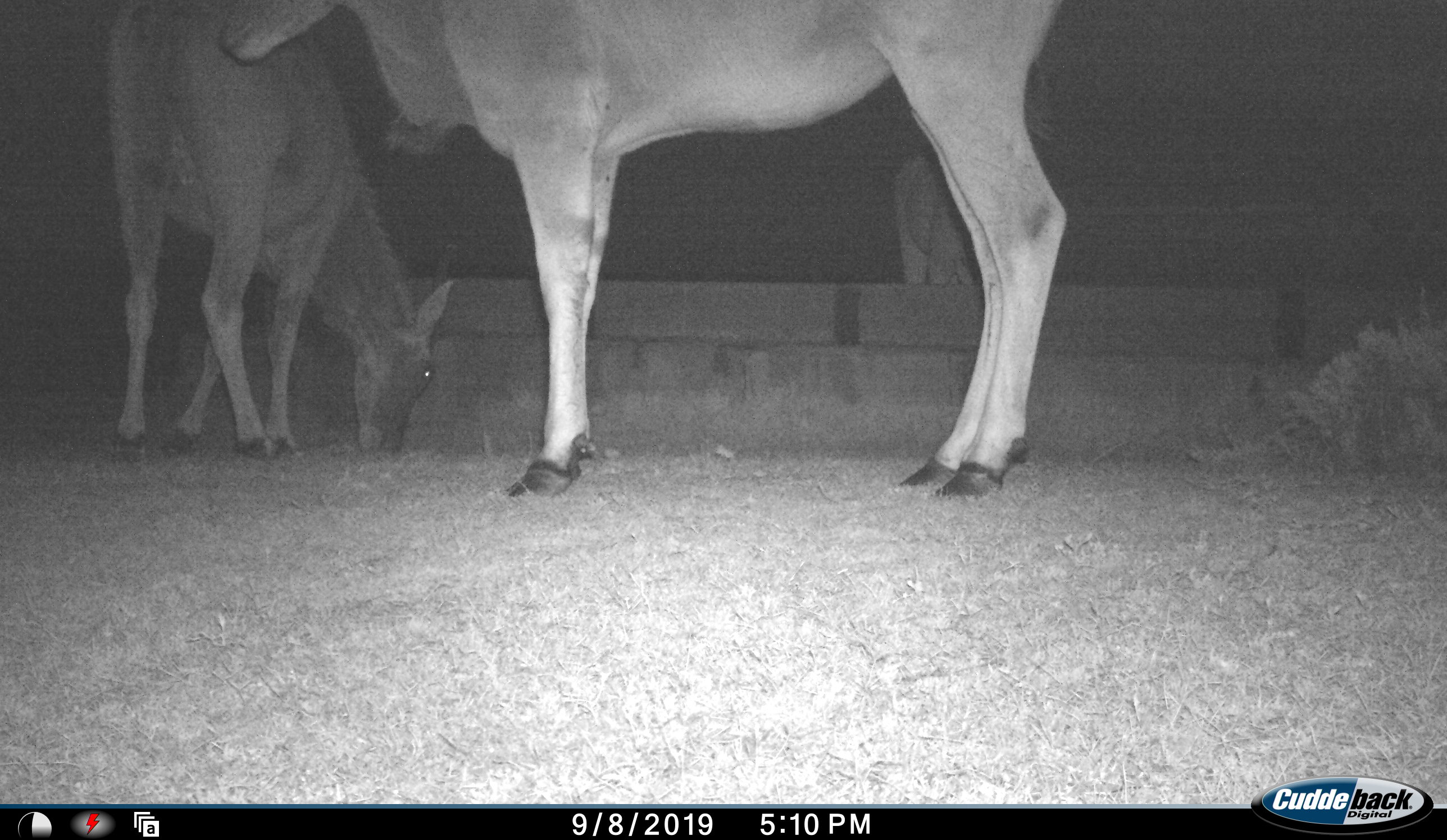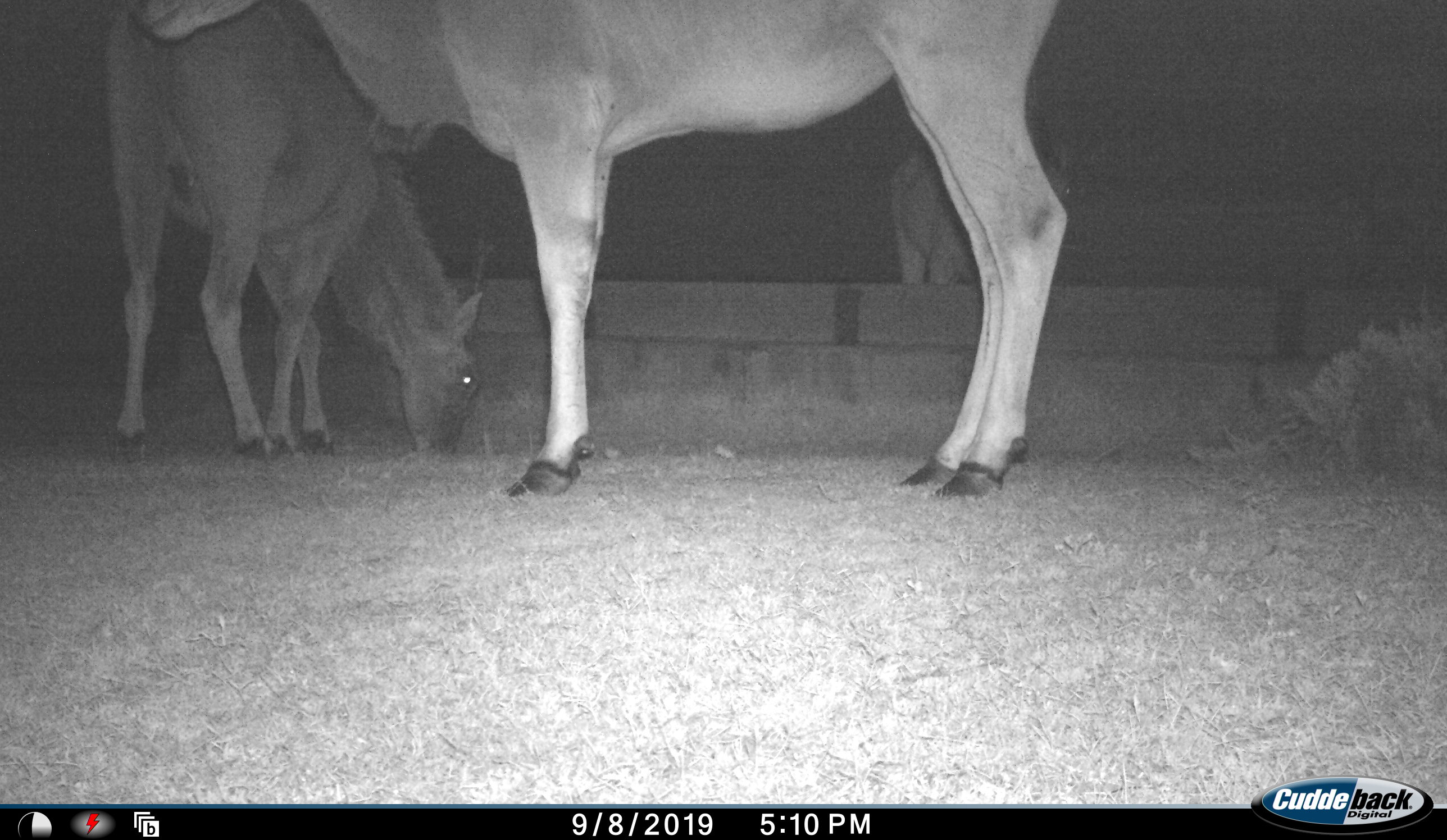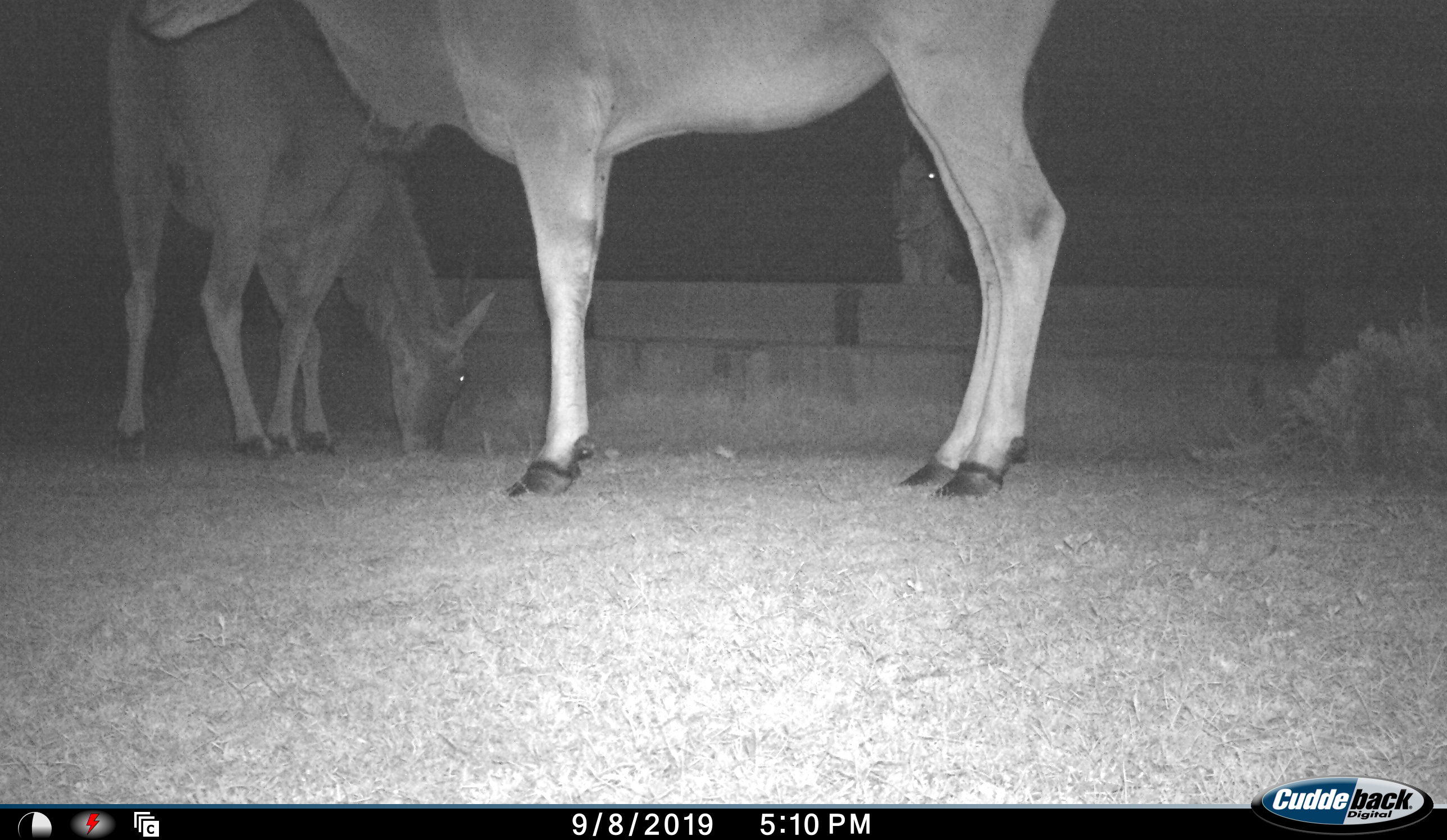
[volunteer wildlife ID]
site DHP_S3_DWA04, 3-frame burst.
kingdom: Animalia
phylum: Chordata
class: Mammalia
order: Artiodactyla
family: Bovidae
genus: Tragelaphus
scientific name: Tragelaphus oryx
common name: eland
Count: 3.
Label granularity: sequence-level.